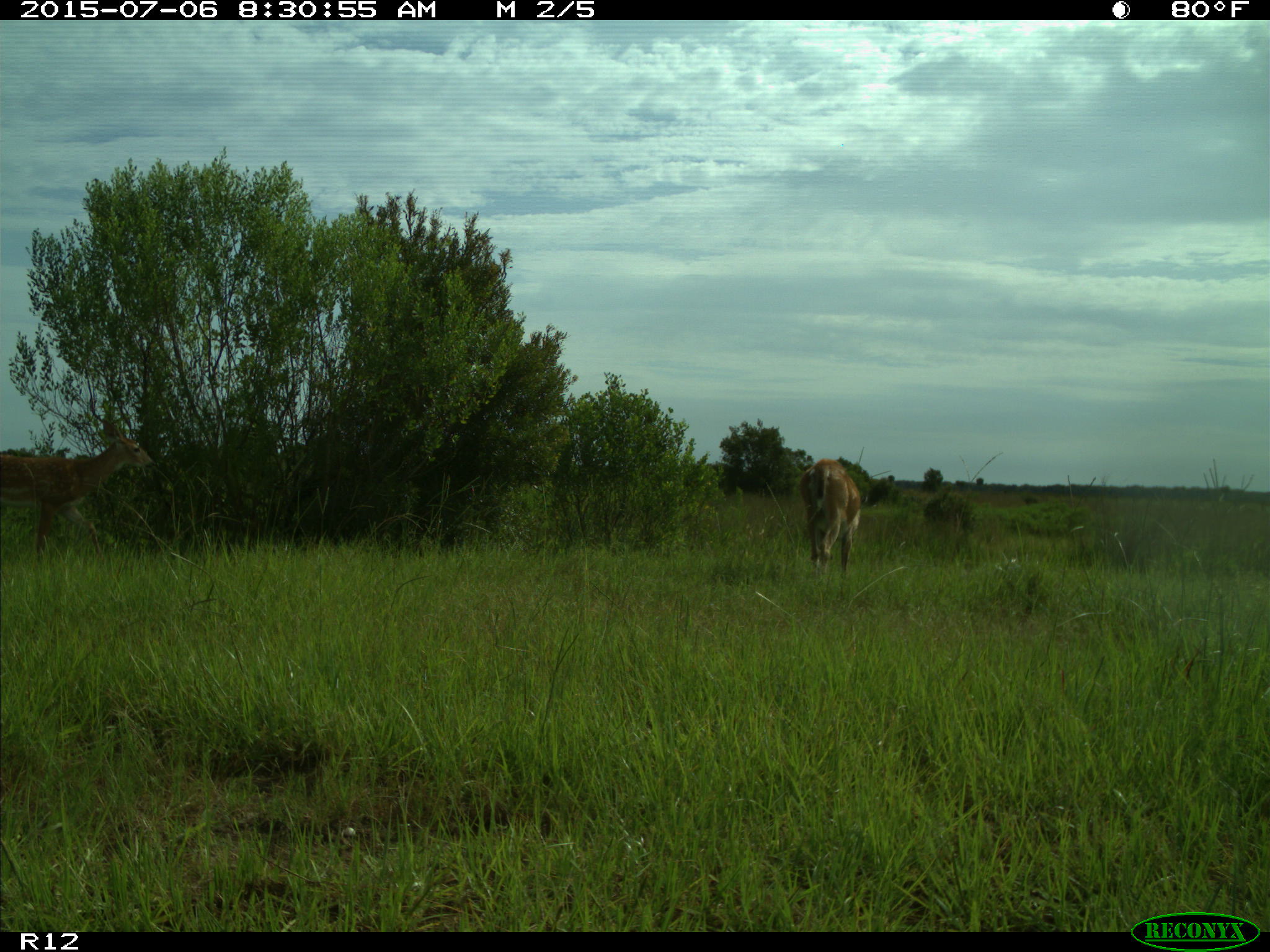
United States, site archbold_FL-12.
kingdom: Animalia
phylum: Chordata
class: Mammalia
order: Artiodactyla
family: Cervidae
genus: Odocoileus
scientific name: Odocoileus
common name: deer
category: unidentified deer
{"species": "unidentified deer (deer) (Odocoileus)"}